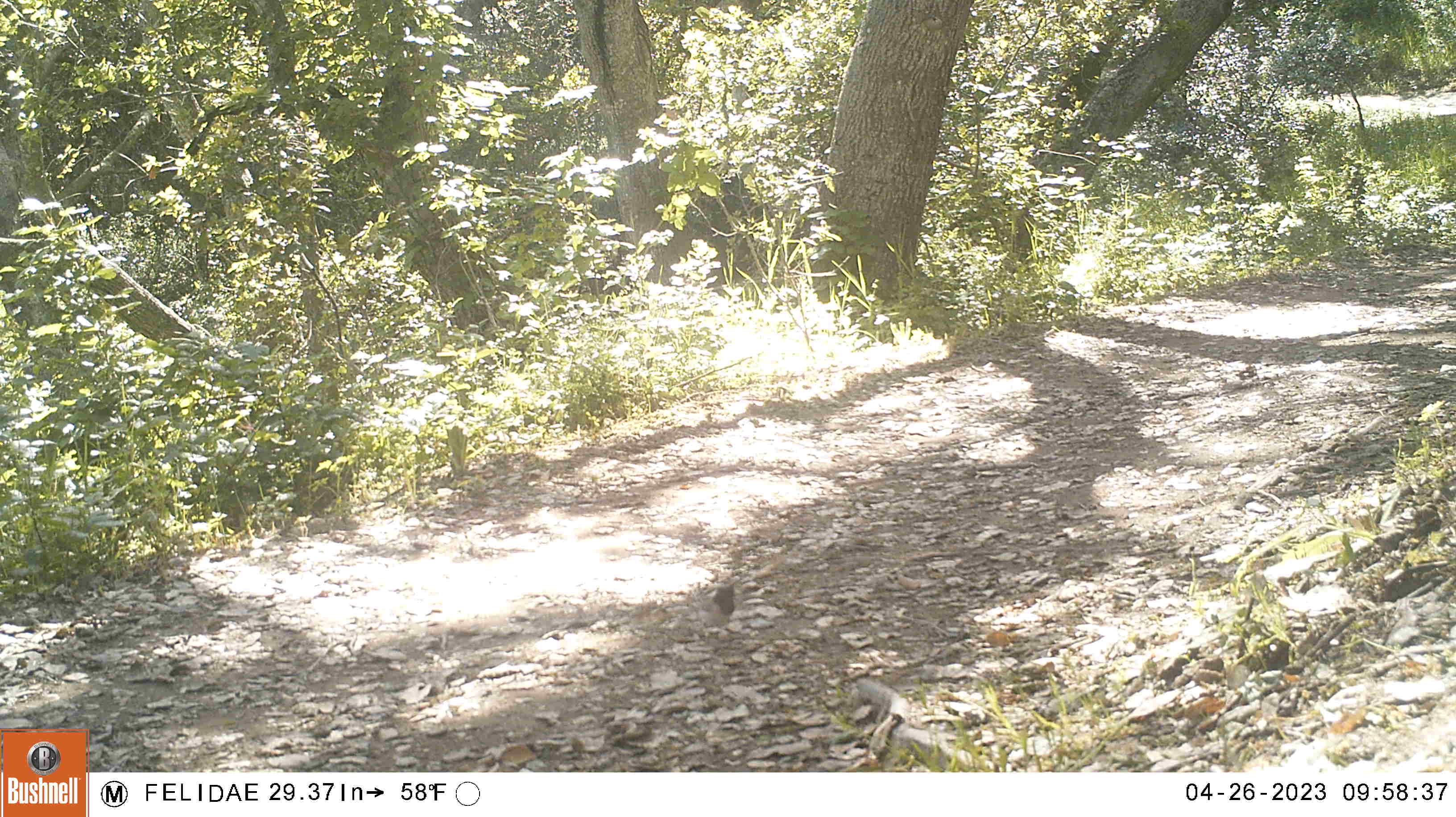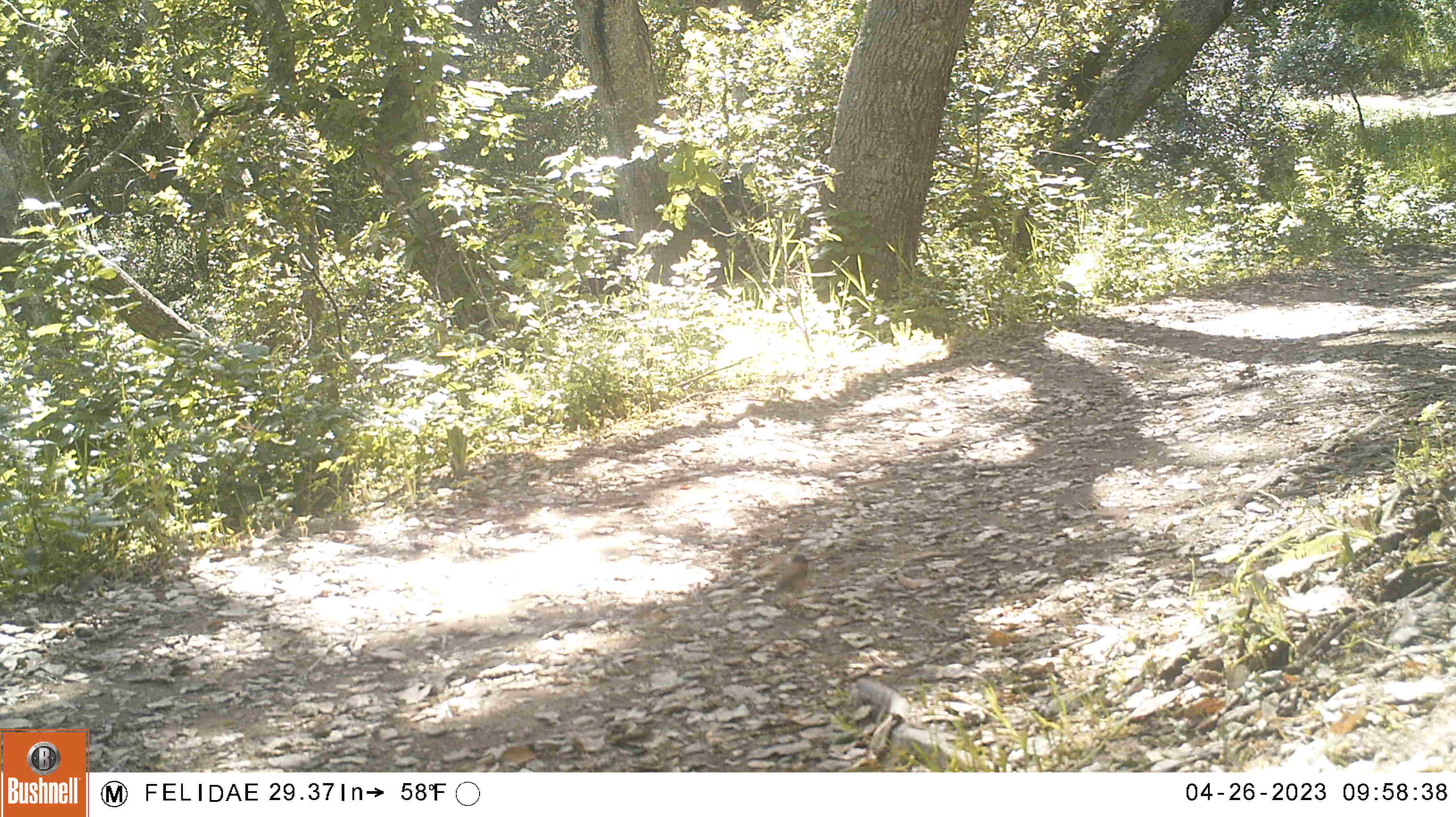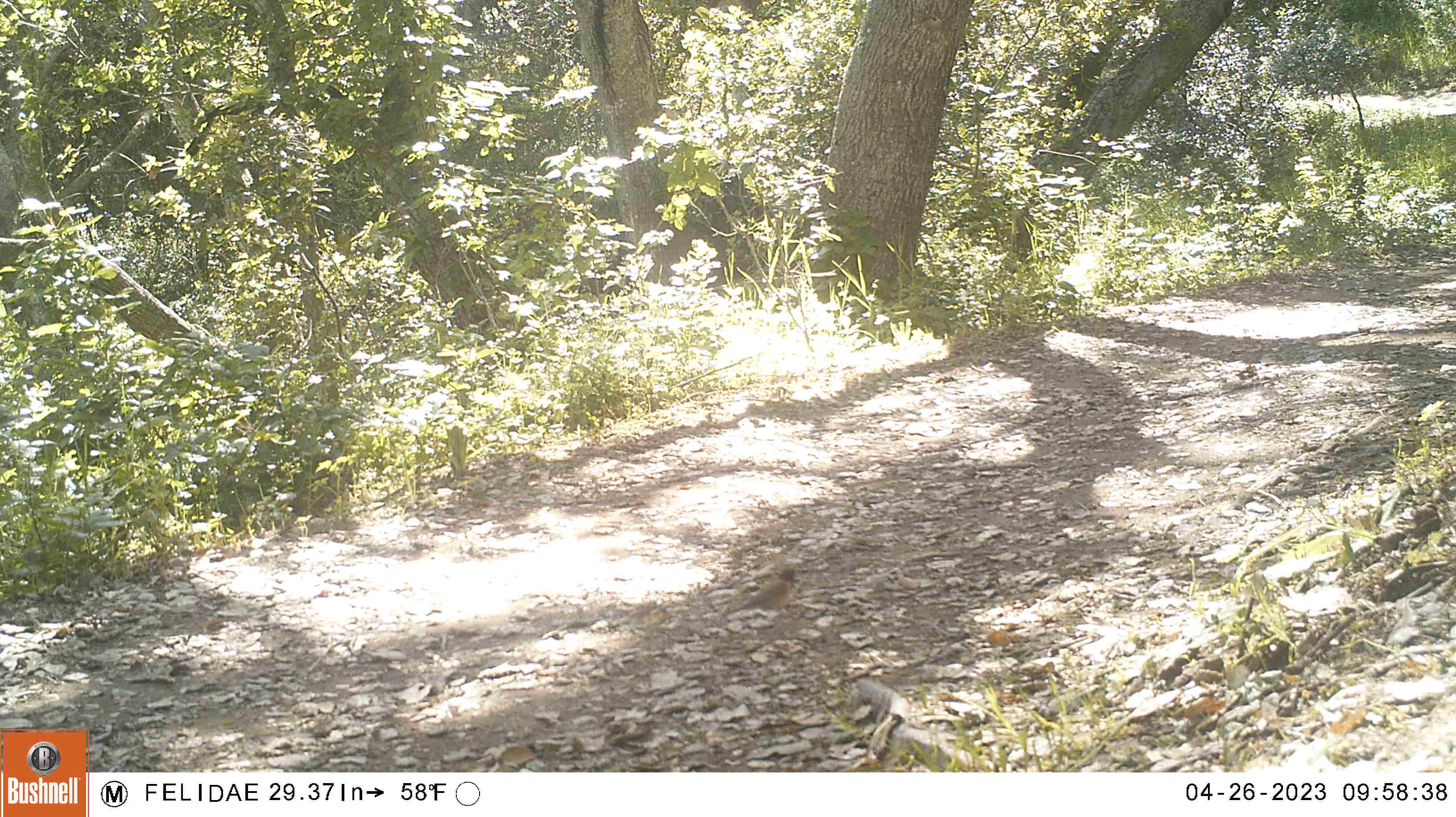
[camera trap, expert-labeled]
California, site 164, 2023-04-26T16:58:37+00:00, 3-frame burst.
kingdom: Animalia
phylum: Chordata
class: Aves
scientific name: Aves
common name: bird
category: unknown bird